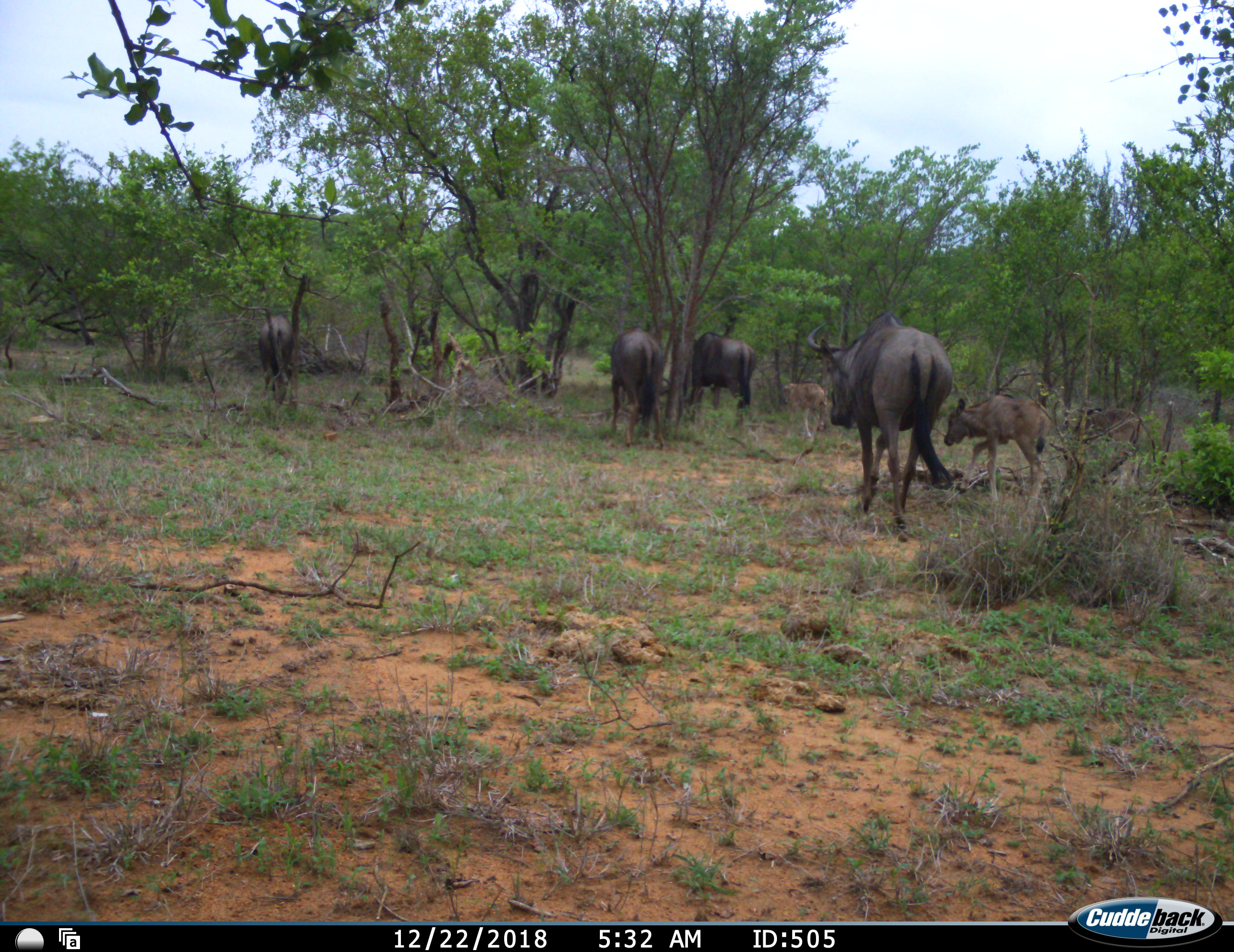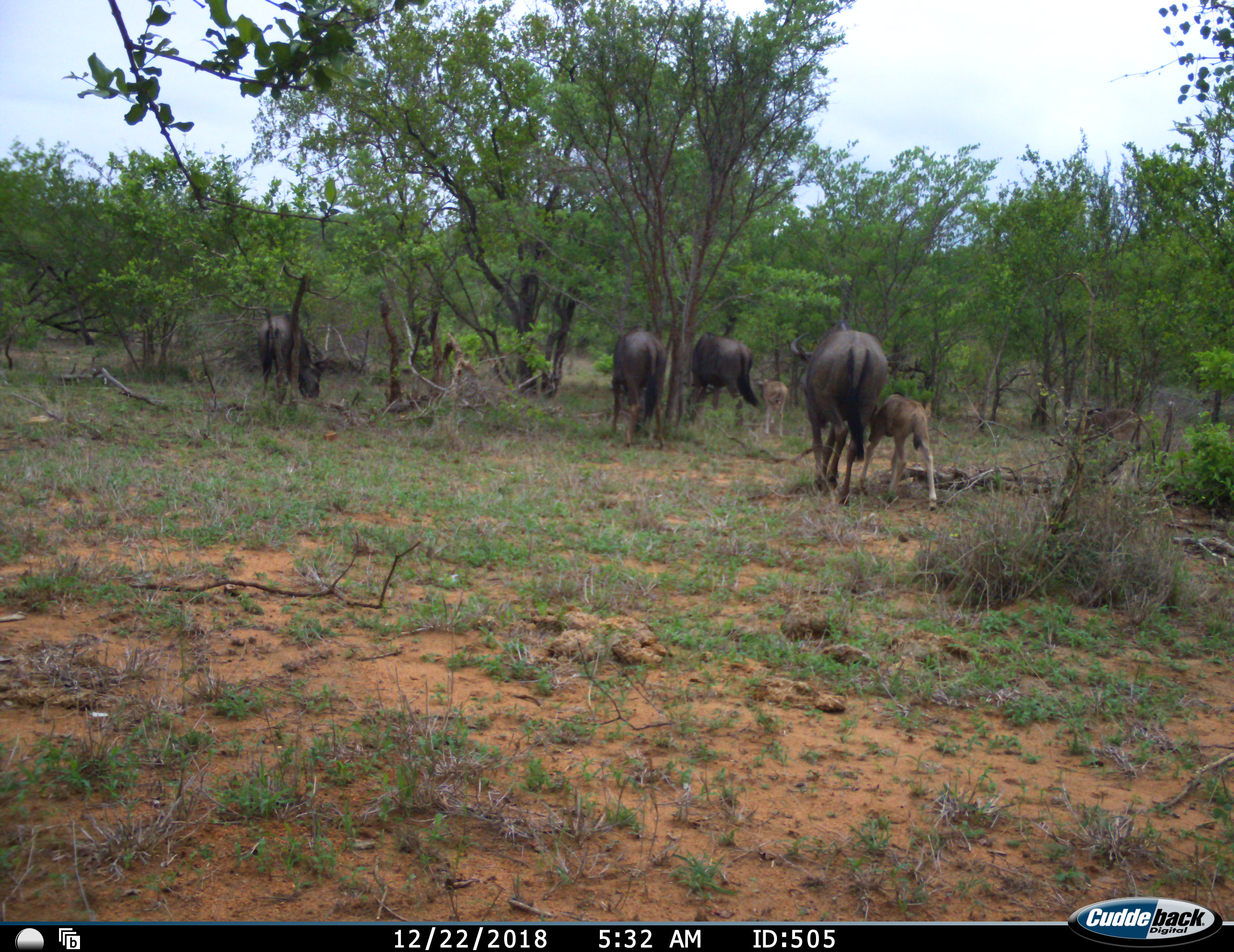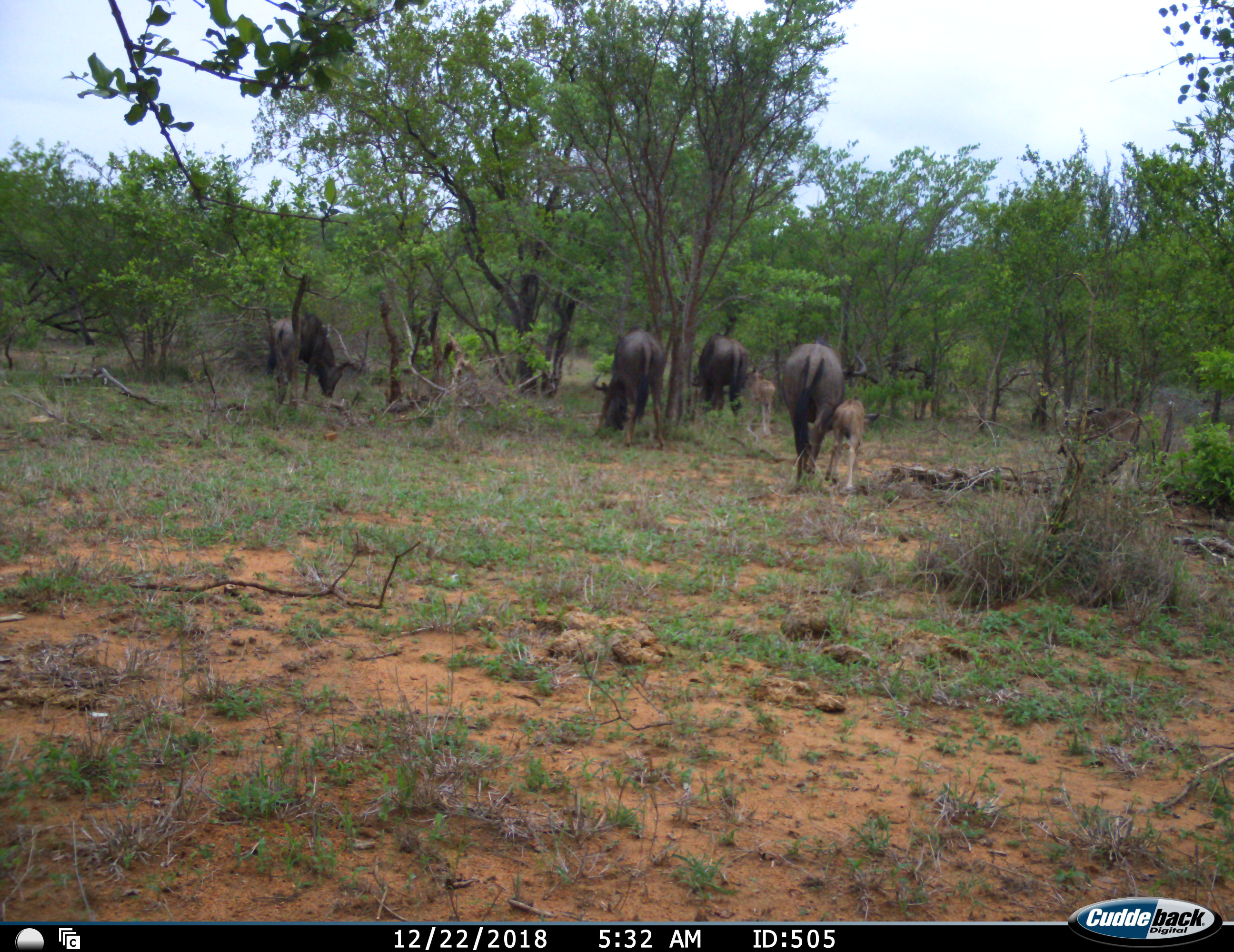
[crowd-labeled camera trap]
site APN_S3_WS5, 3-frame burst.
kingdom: Animalia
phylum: Chordata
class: Mammalia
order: Artiodactyla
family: Bovidae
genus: Connochaetes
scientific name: Connochaetes taurinus taurinus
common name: blue wildebeest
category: wildebeestblue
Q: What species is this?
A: Wildebeestblue (blue wildebeest) (Connochaetes taurinus taurinus).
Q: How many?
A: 6.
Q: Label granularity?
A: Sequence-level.